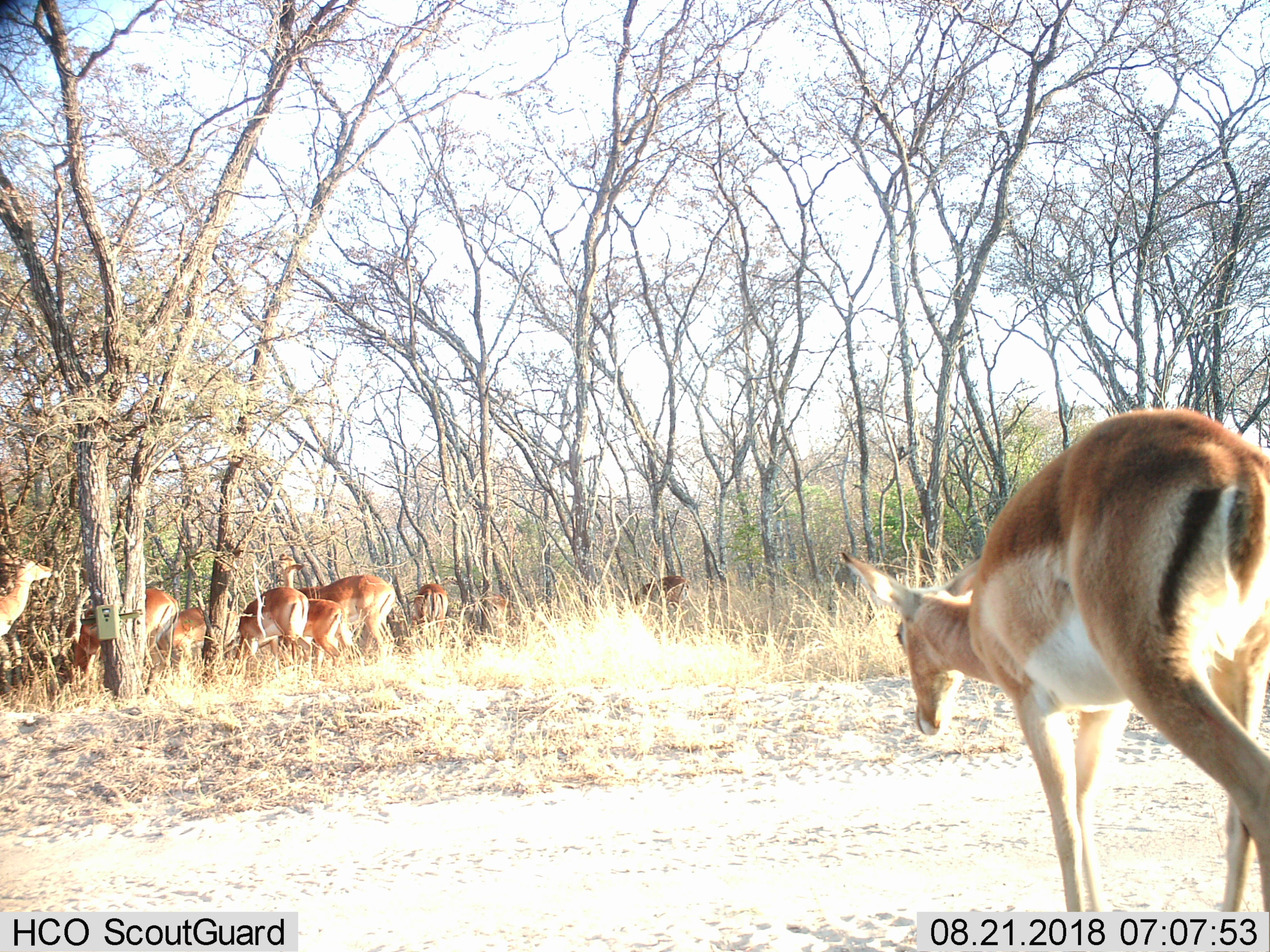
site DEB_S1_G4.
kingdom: Animalia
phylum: Chordata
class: Mammalia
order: Artiodactyla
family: Bovidae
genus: Aepyceros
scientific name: Aepyceros melampus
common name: impala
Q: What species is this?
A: Impala (Aepyceros melampus).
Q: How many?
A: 10.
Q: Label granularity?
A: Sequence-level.